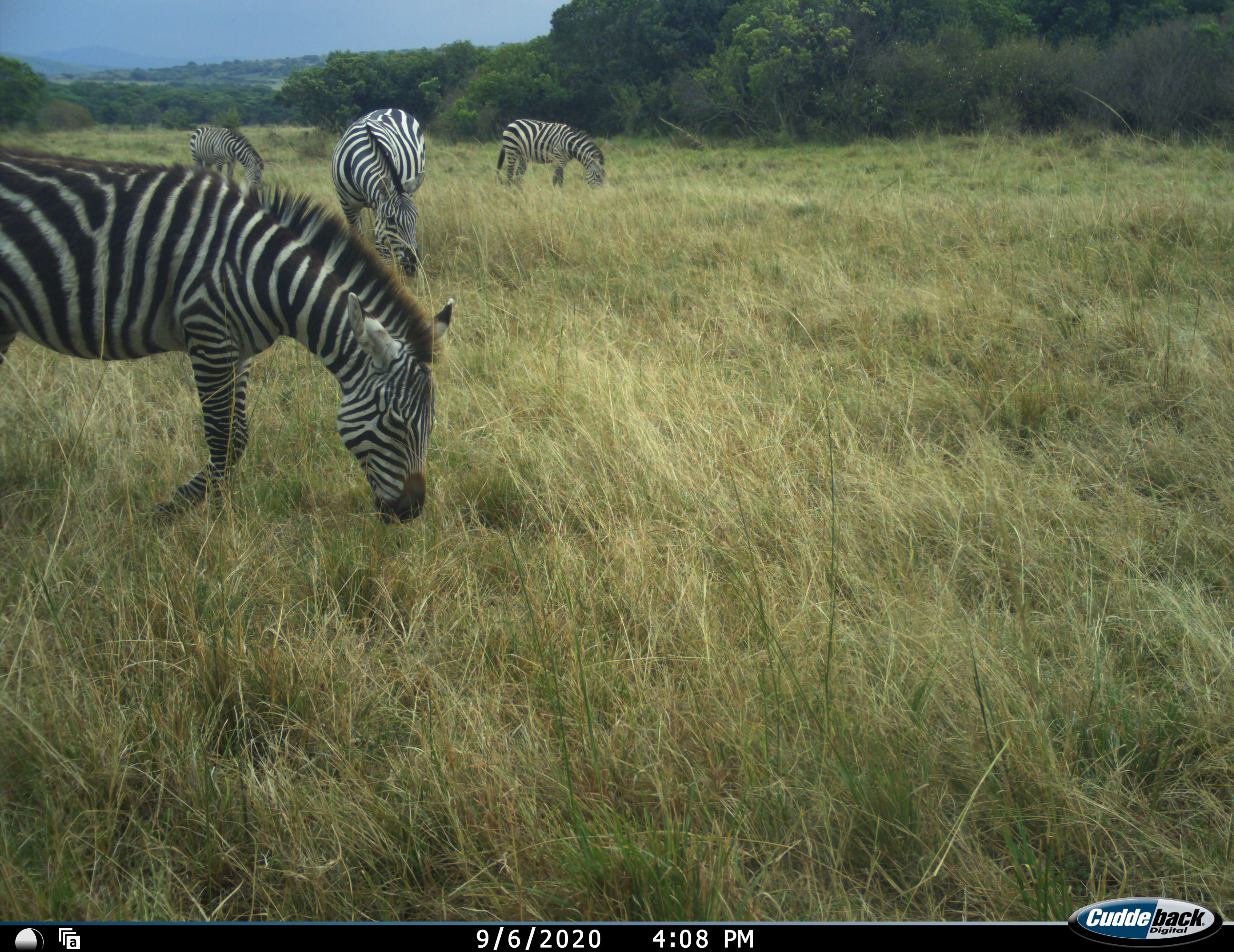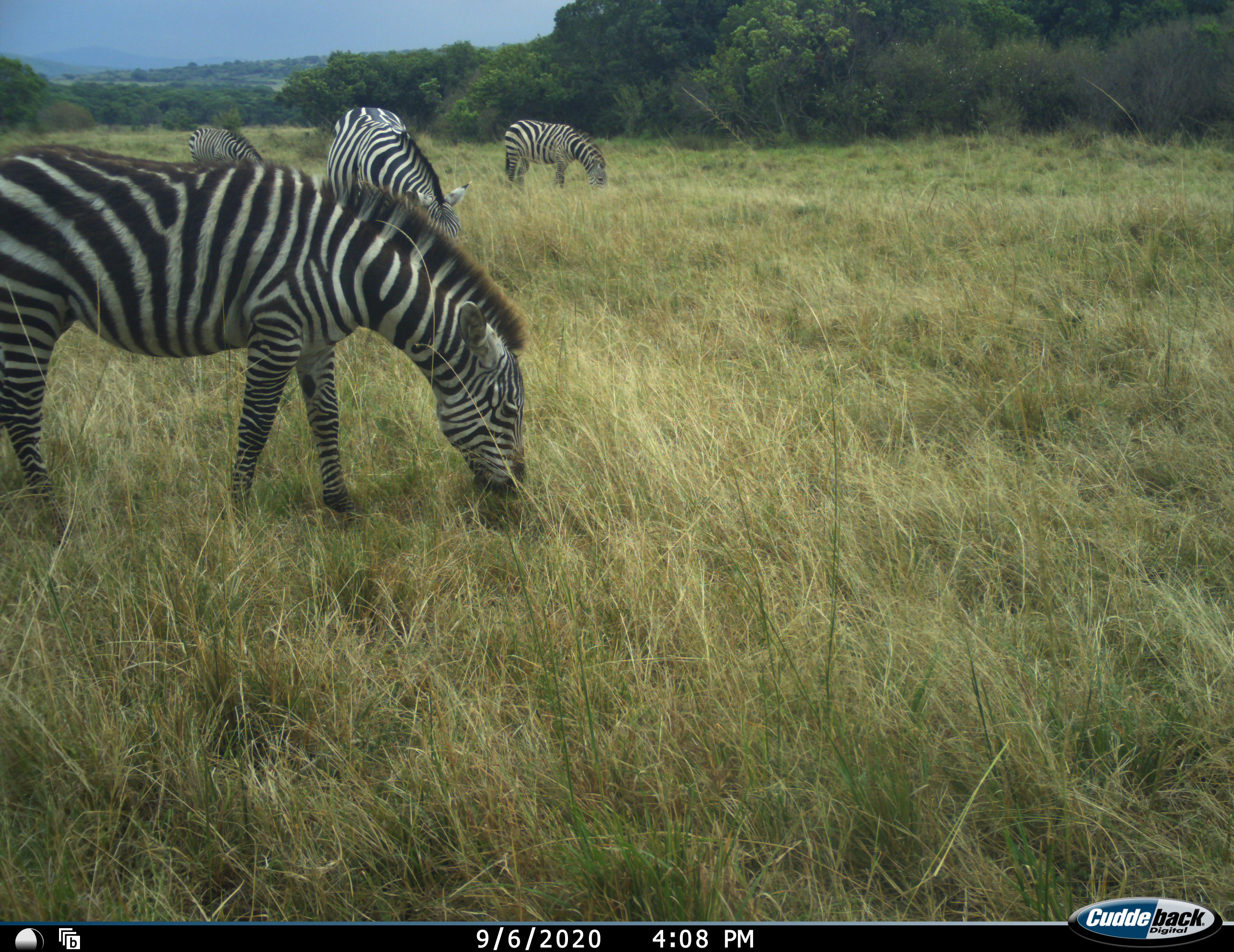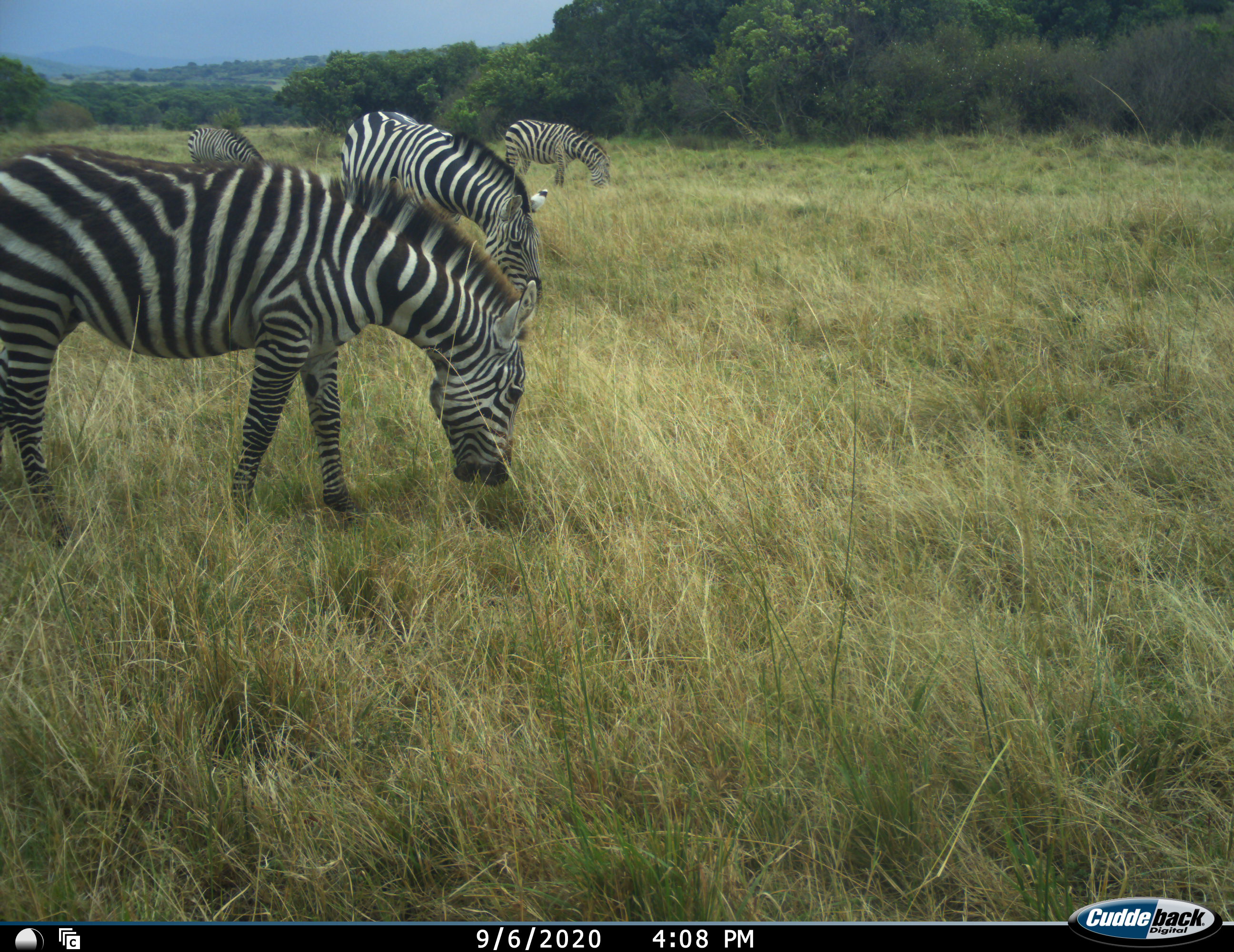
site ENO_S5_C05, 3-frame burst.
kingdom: Animalia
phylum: Chordata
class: Mammalia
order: Perissodactyla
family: Equidae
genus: Equus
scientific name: Equus quagga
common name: plains zebra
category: zebraplains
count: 4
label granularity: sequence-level